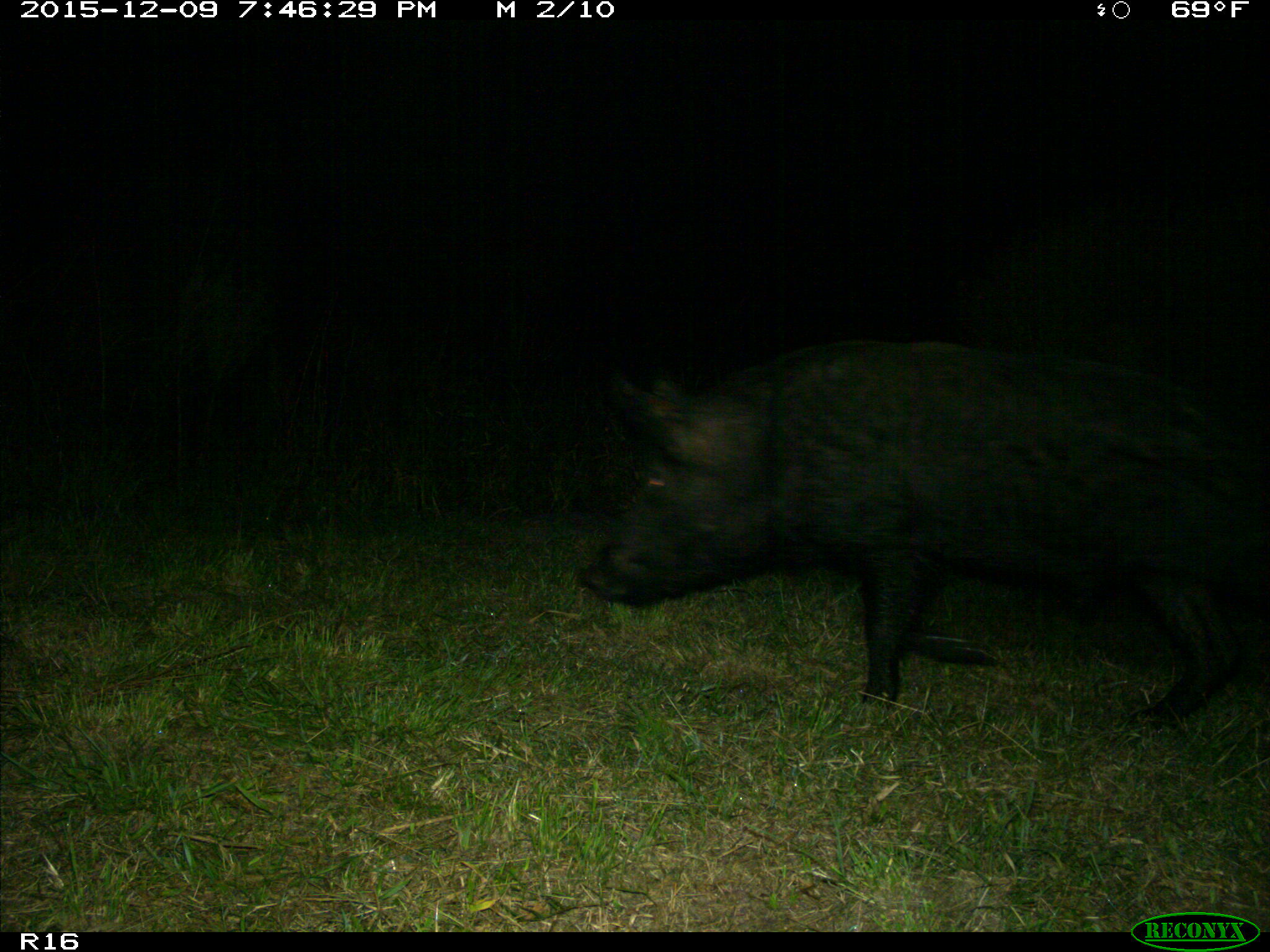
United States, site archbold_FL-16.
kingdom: Animalia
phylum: Chordata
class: Mammalia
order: Artiodactyla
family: Suidae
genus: Sus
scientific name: Sus scrofa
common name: wild boar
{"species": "Sus scrofa (wild boar)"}